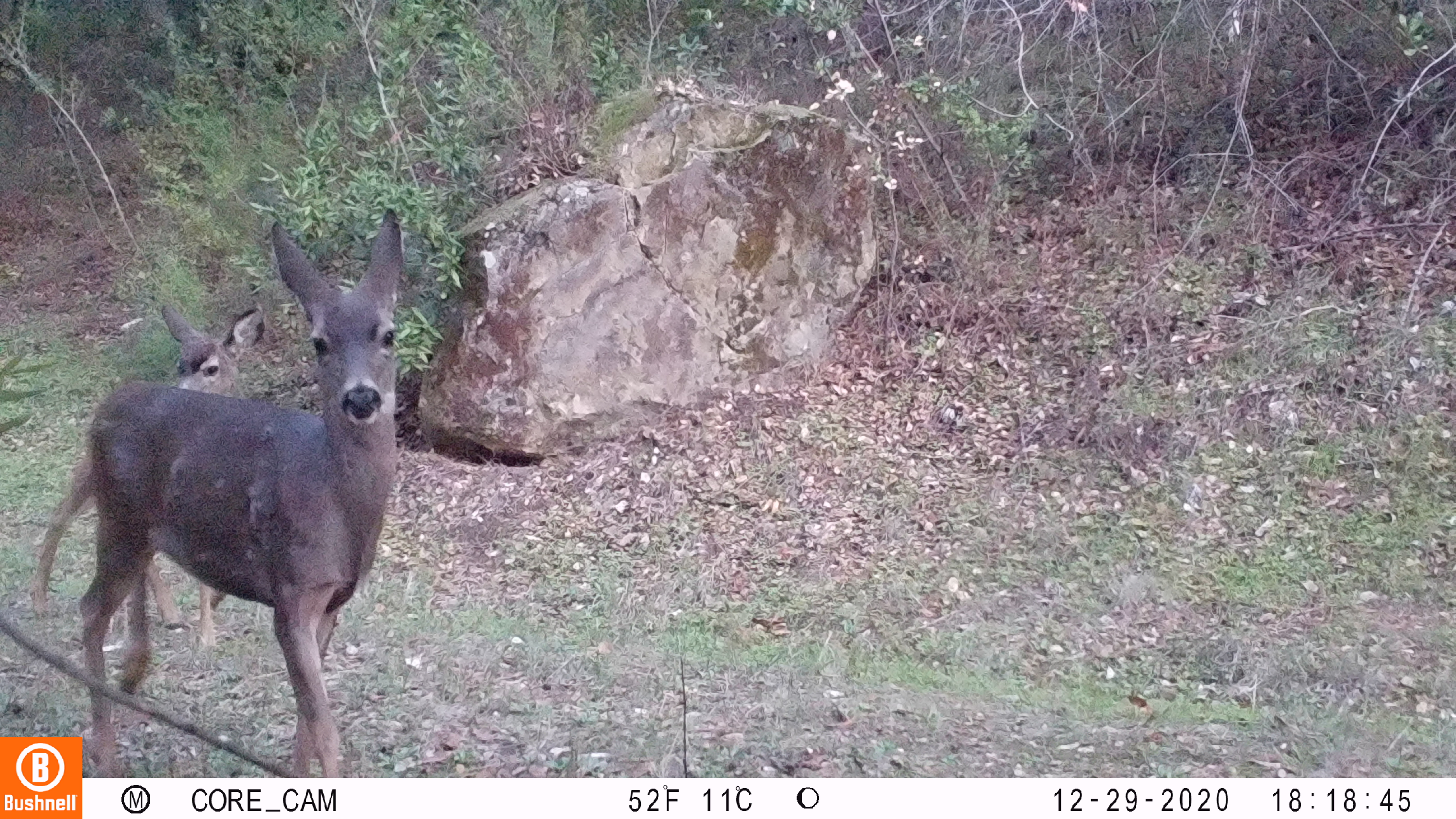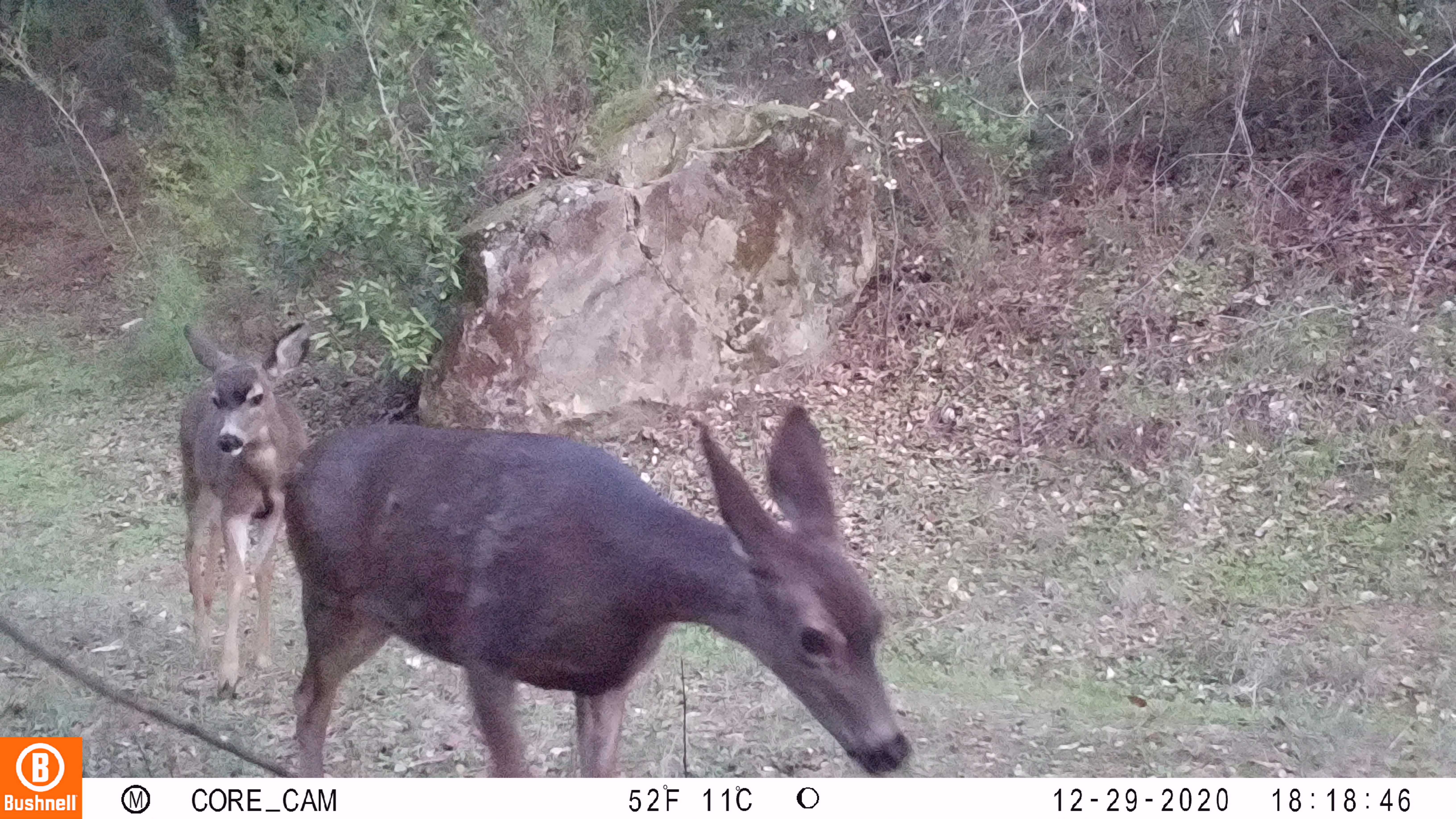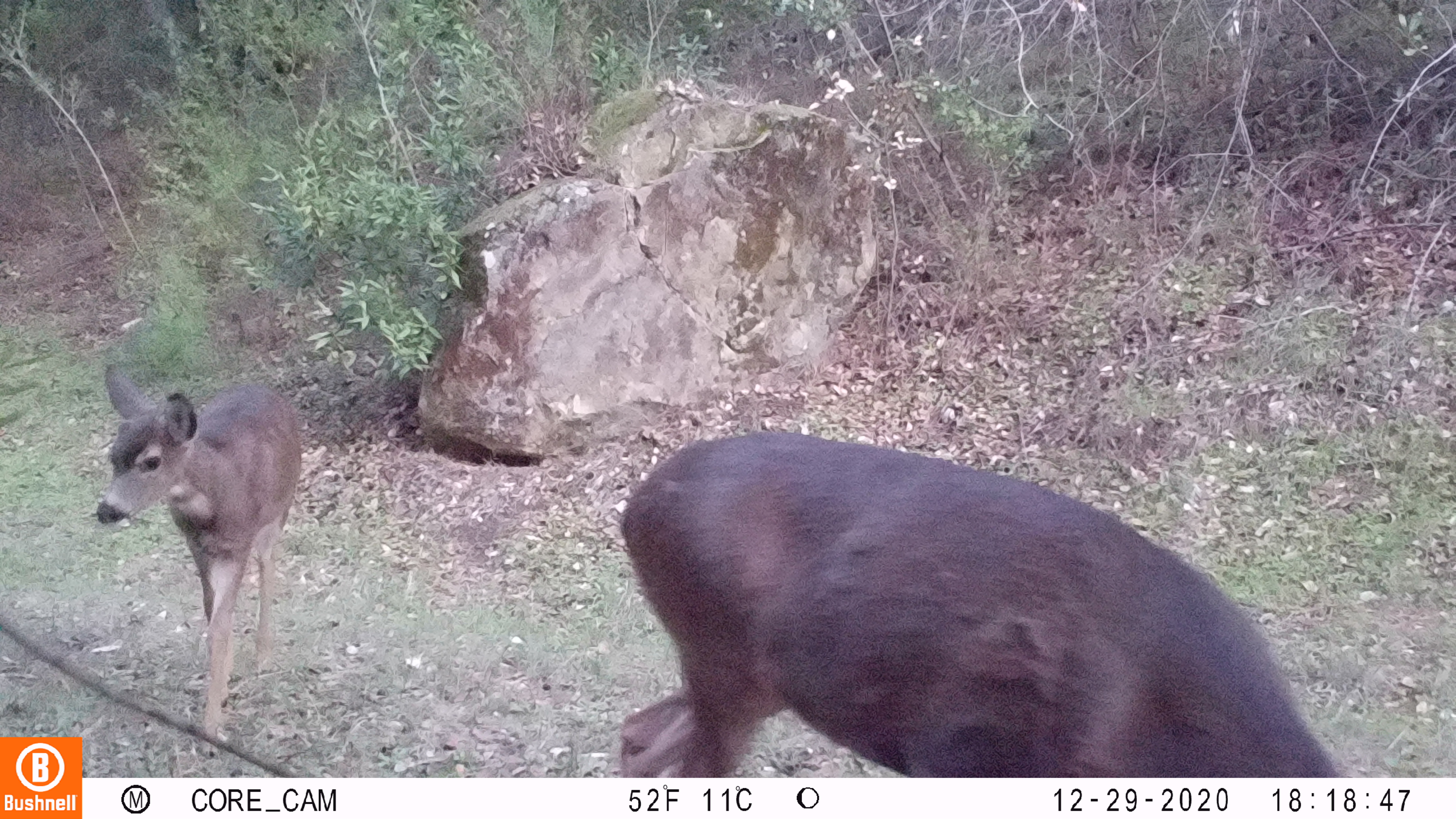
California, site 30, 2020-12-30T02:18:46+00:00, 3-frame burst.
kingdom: Animalia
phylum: Chordata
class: Mammalia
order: Artiodactyla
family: Cervidae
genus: Odocoileus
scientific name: Odocoileus hemionus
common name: mule deer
Mule deer (Odocoileus hemionus).